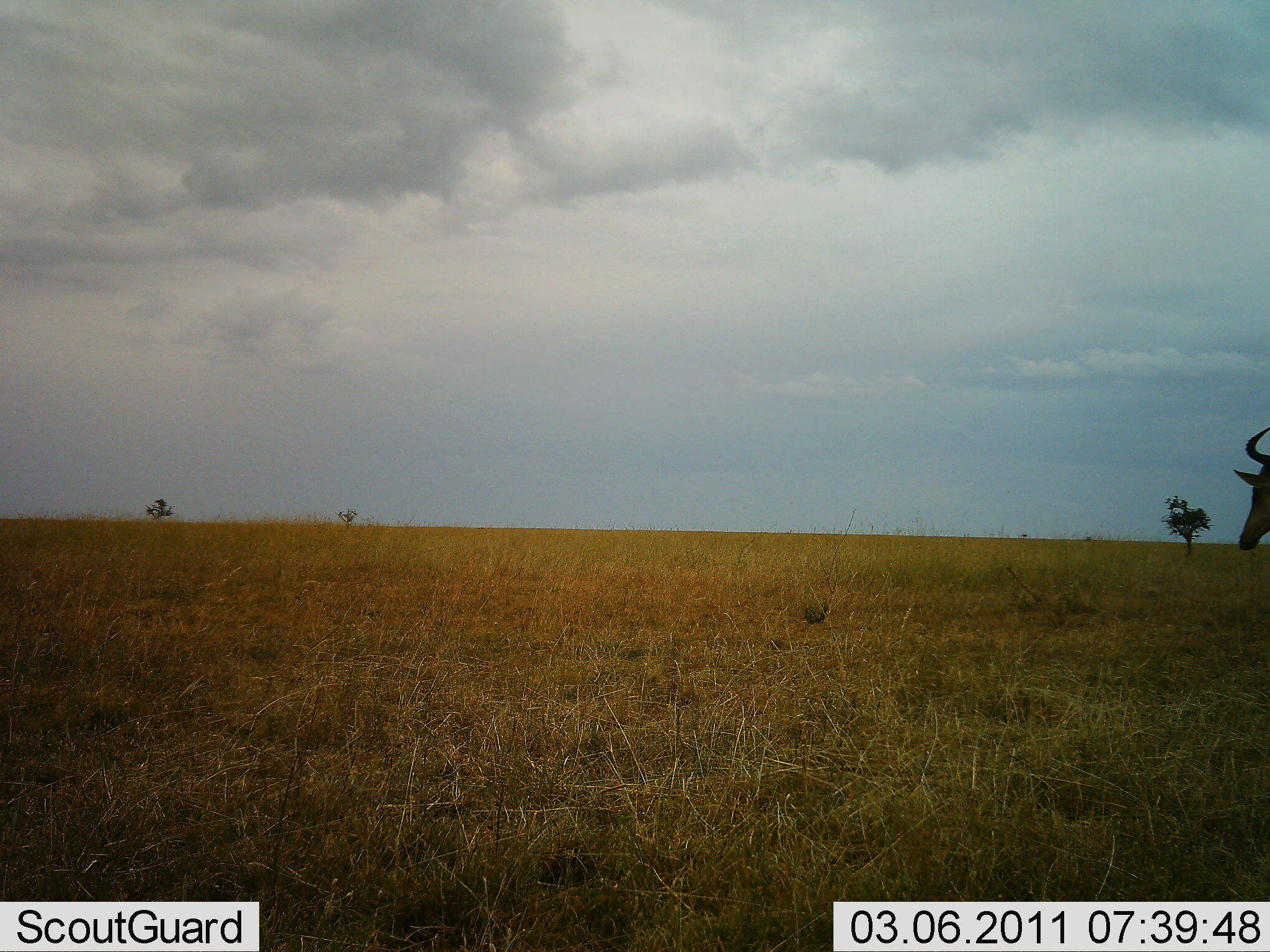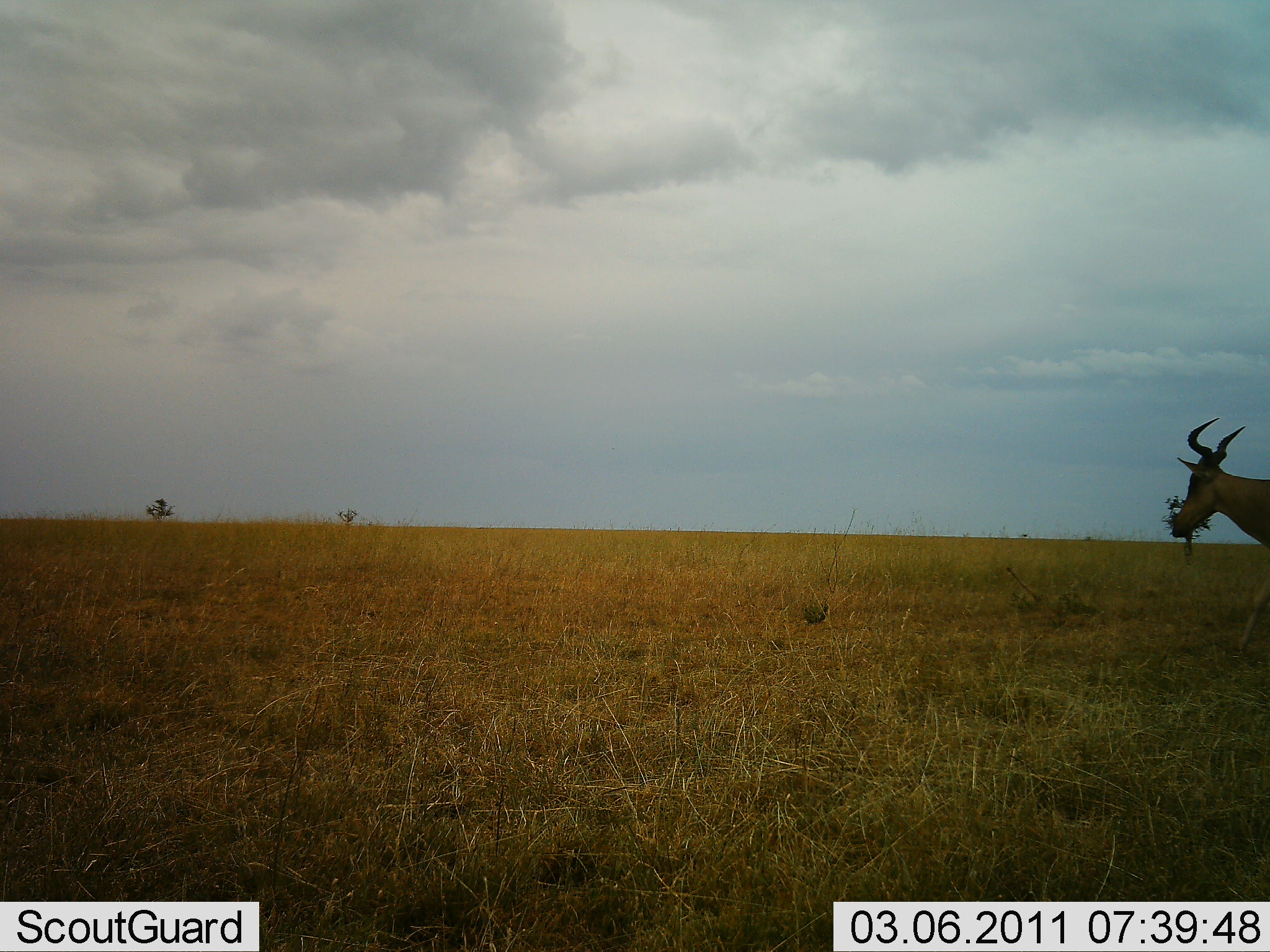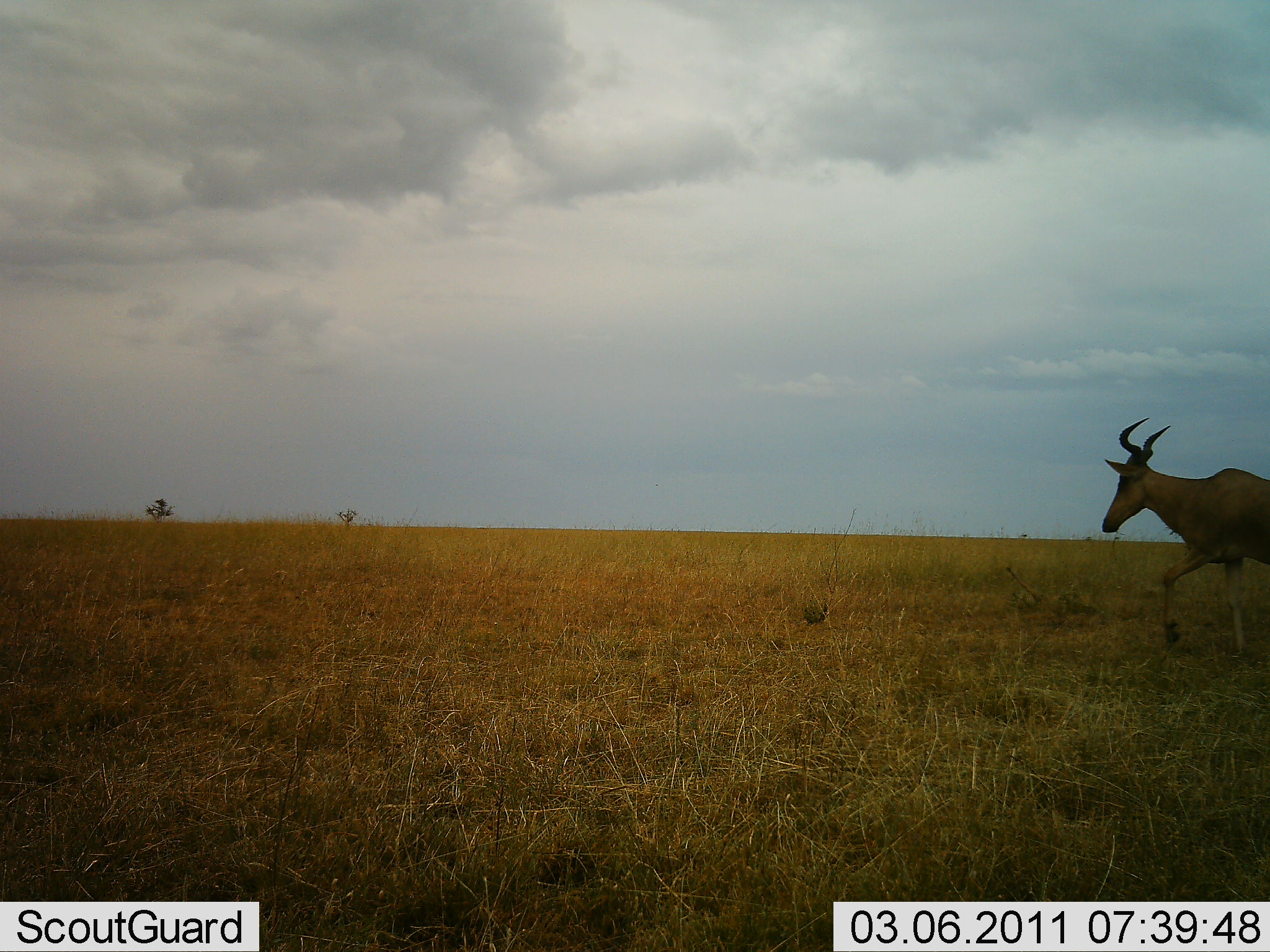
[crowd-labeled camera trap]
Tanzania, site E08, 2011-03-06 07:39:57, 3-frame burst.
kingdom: Animalia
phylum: Chordata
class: Mammalia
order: Artiodactyla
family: Bovidae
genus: Alcelaphus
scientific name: Alcelaphus buselaphus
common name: hartebeest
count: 1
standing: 0%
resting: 0%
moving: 100%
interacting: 0%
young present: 0%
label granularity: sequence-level